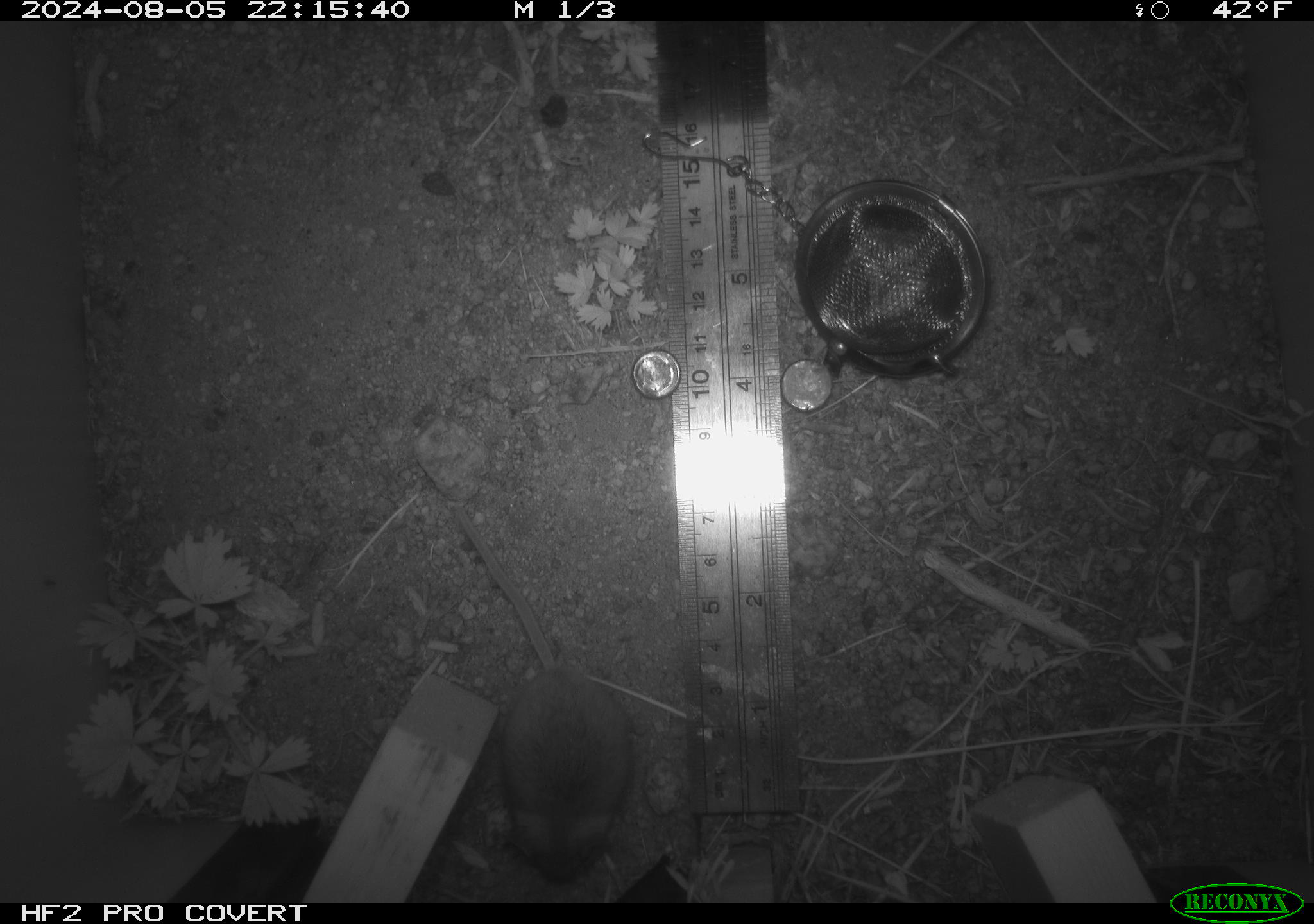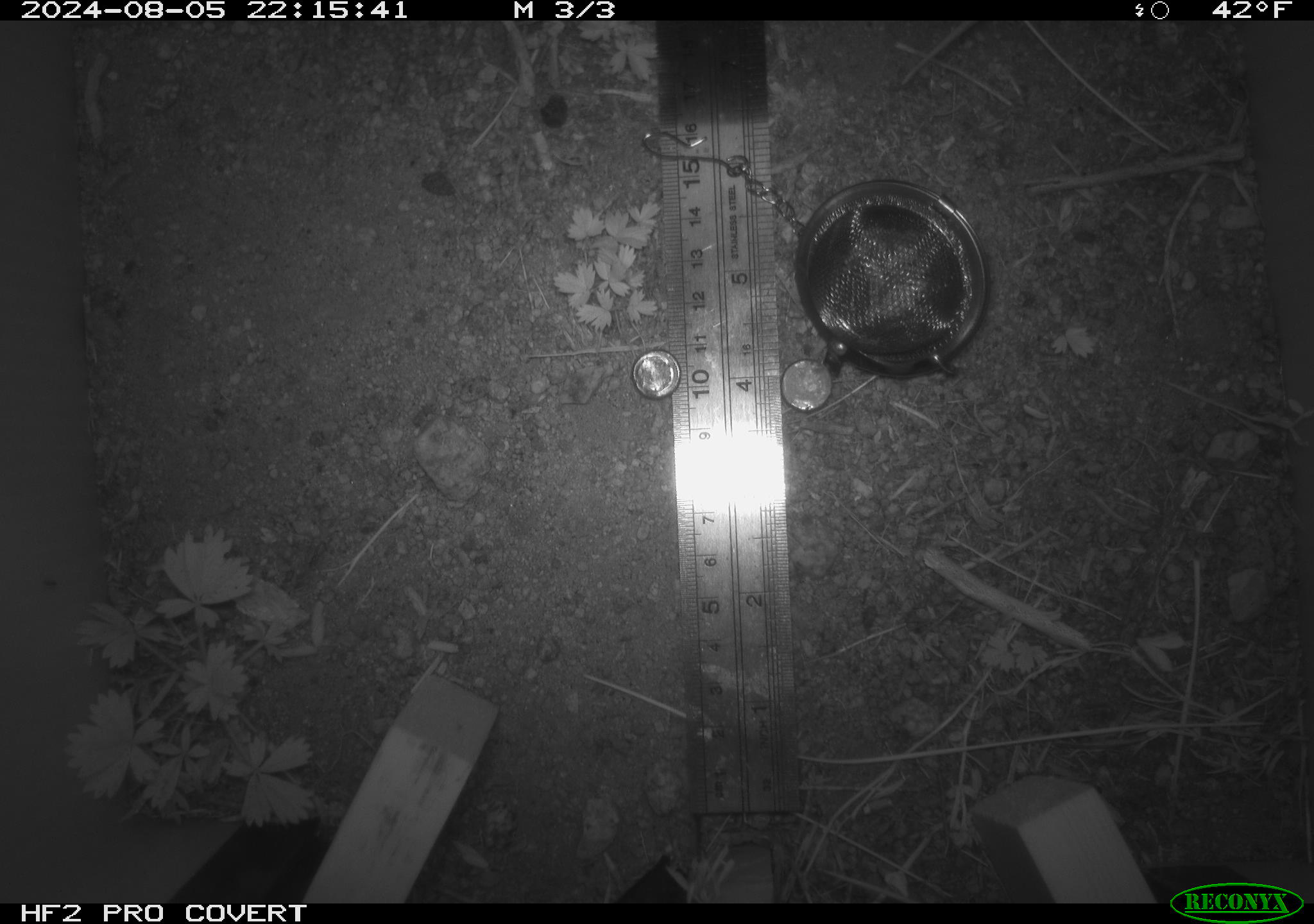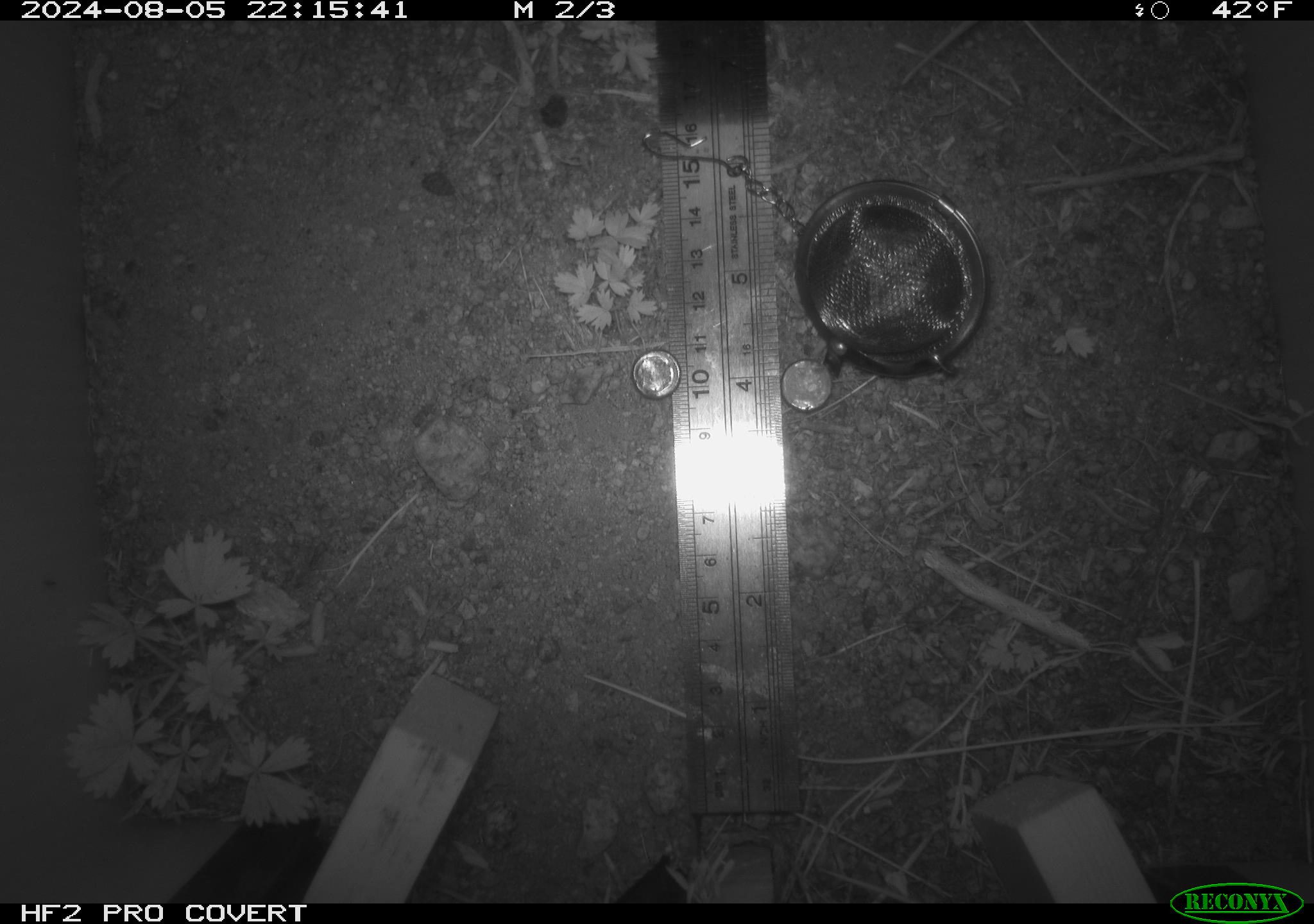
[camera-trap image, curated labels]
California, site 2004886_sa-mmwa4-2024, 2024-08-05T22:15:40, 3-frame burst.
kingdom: Animalia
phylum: Chordata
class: Mammalia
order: Rodentia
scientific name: Rodentia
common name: mouse species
Mouse species (Rodentia).